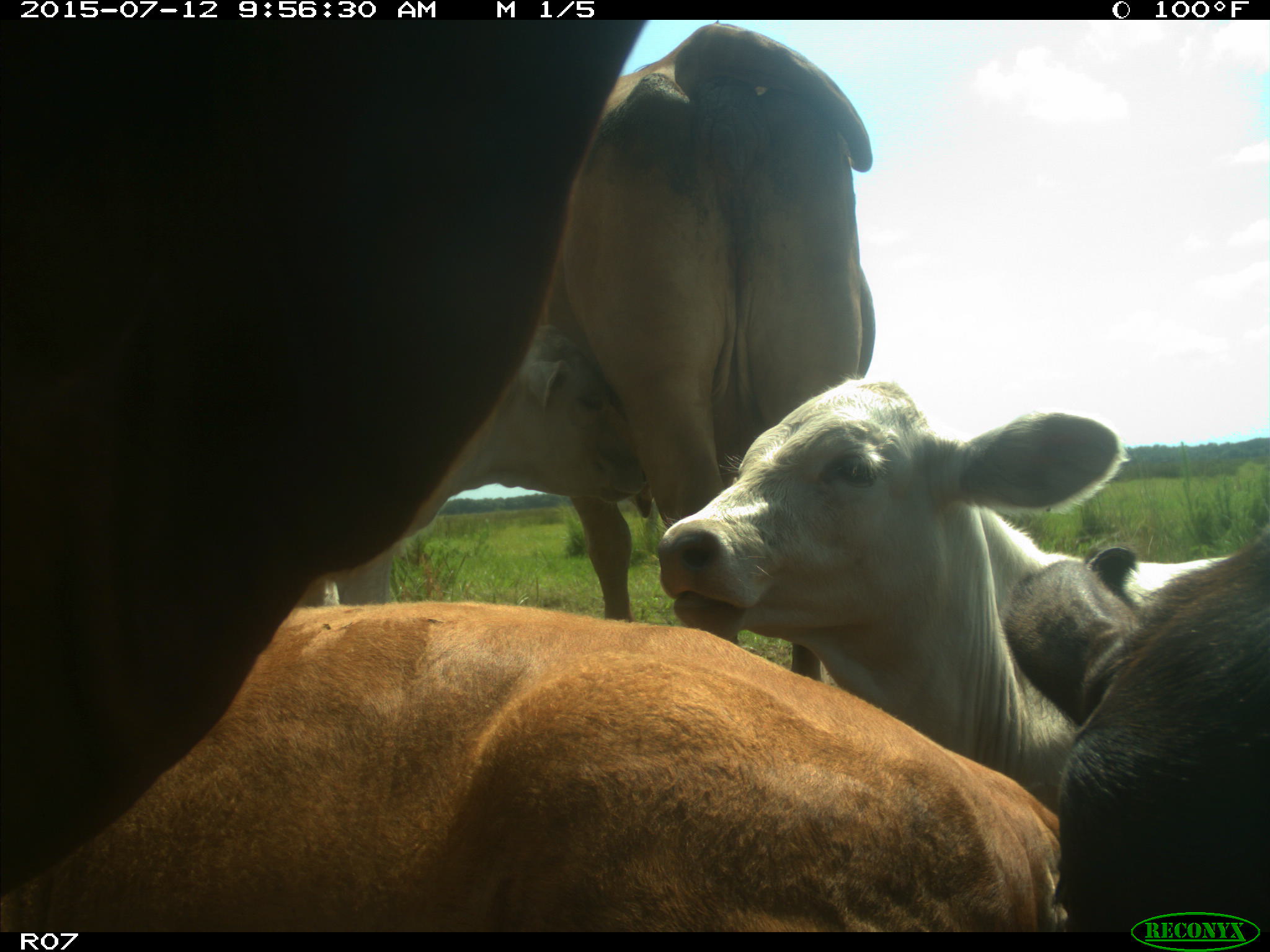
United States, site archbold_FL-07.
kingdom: Animalia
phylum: Chordata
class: Mammalia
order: Artiodactyla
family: Bovidae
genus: Bos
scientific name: Bos taurus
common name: domestic cow